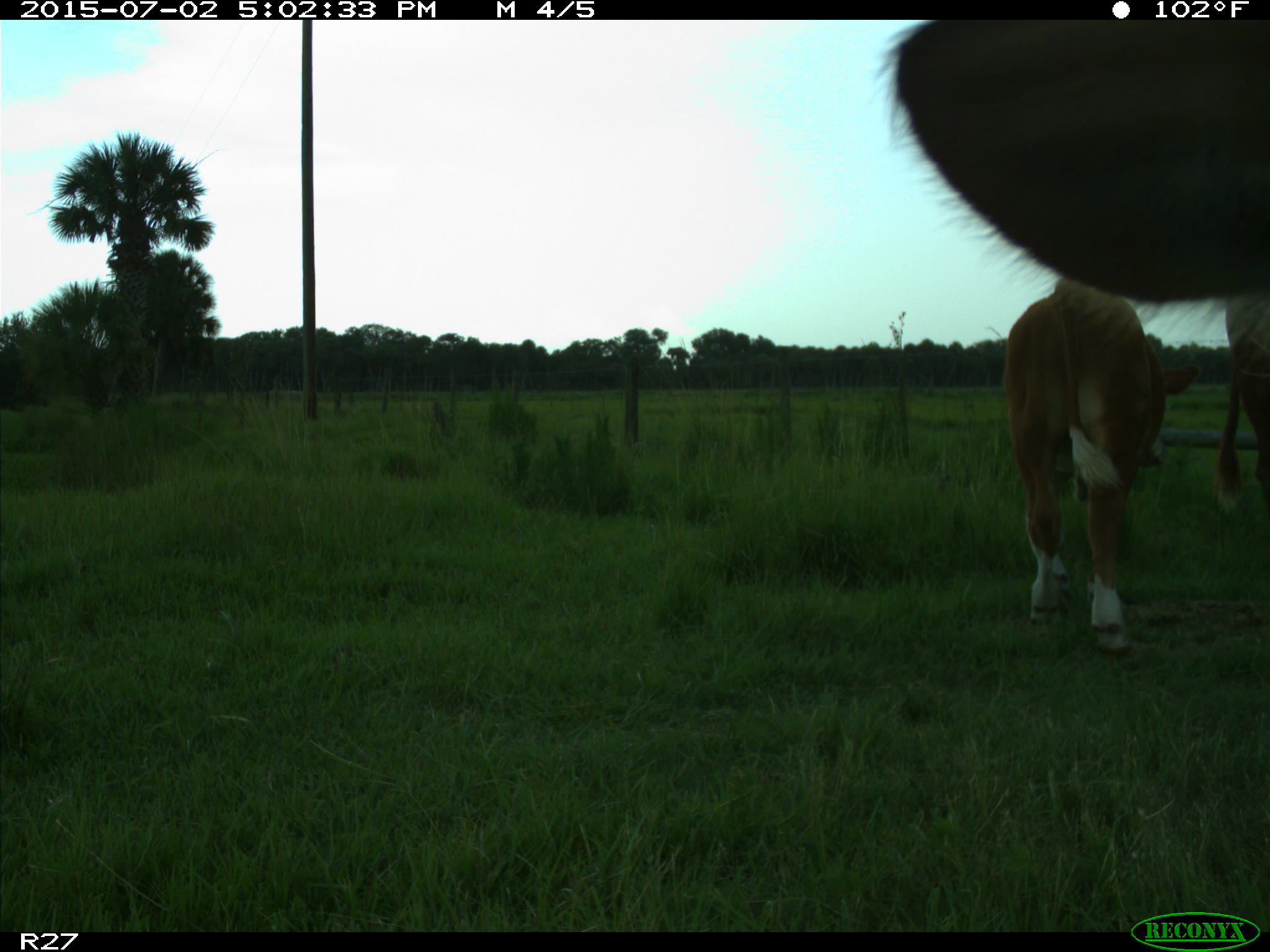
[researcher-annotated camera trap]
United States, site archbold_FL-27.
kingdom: Animalia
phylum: Chordata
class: Mammalia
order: Artiodactyla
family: Bovidae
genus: Bos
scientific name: Bos taurus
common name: domestic cow